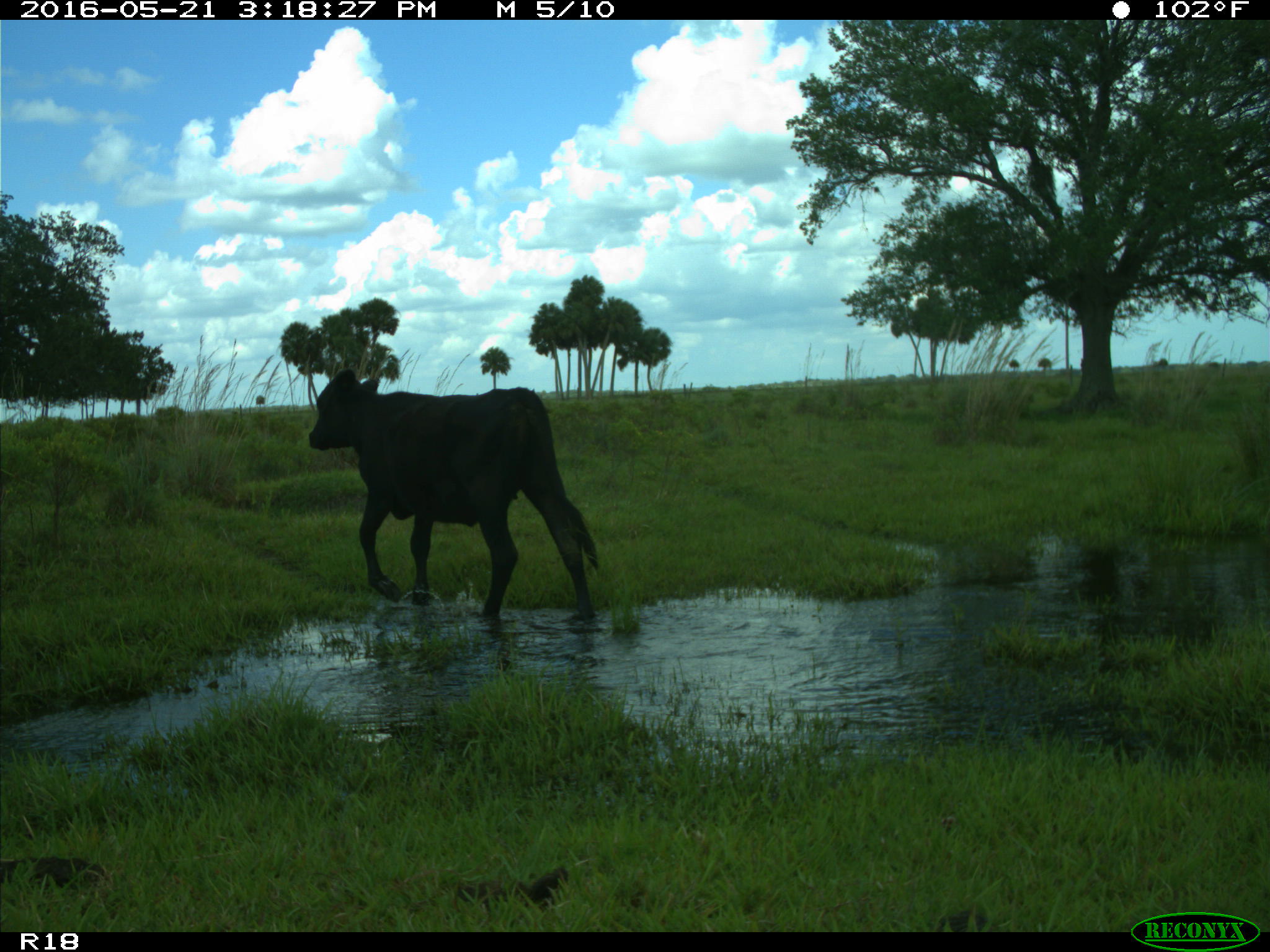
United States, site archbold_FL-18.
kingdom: Animalia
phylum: Chordata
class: Mammalia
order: Artiodactyla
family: Bovidae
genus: Bos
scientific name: Bos taurus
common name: domestic cow